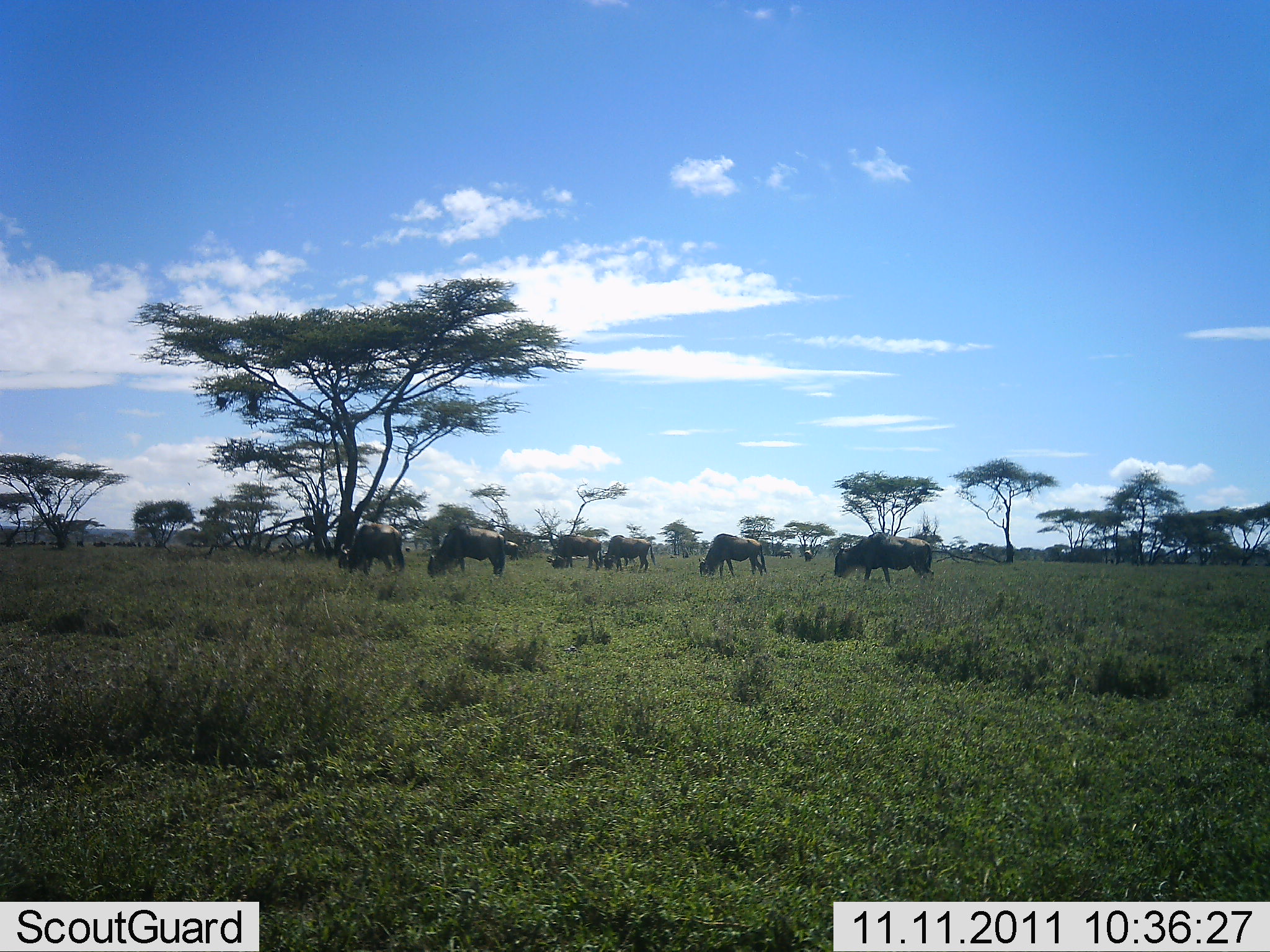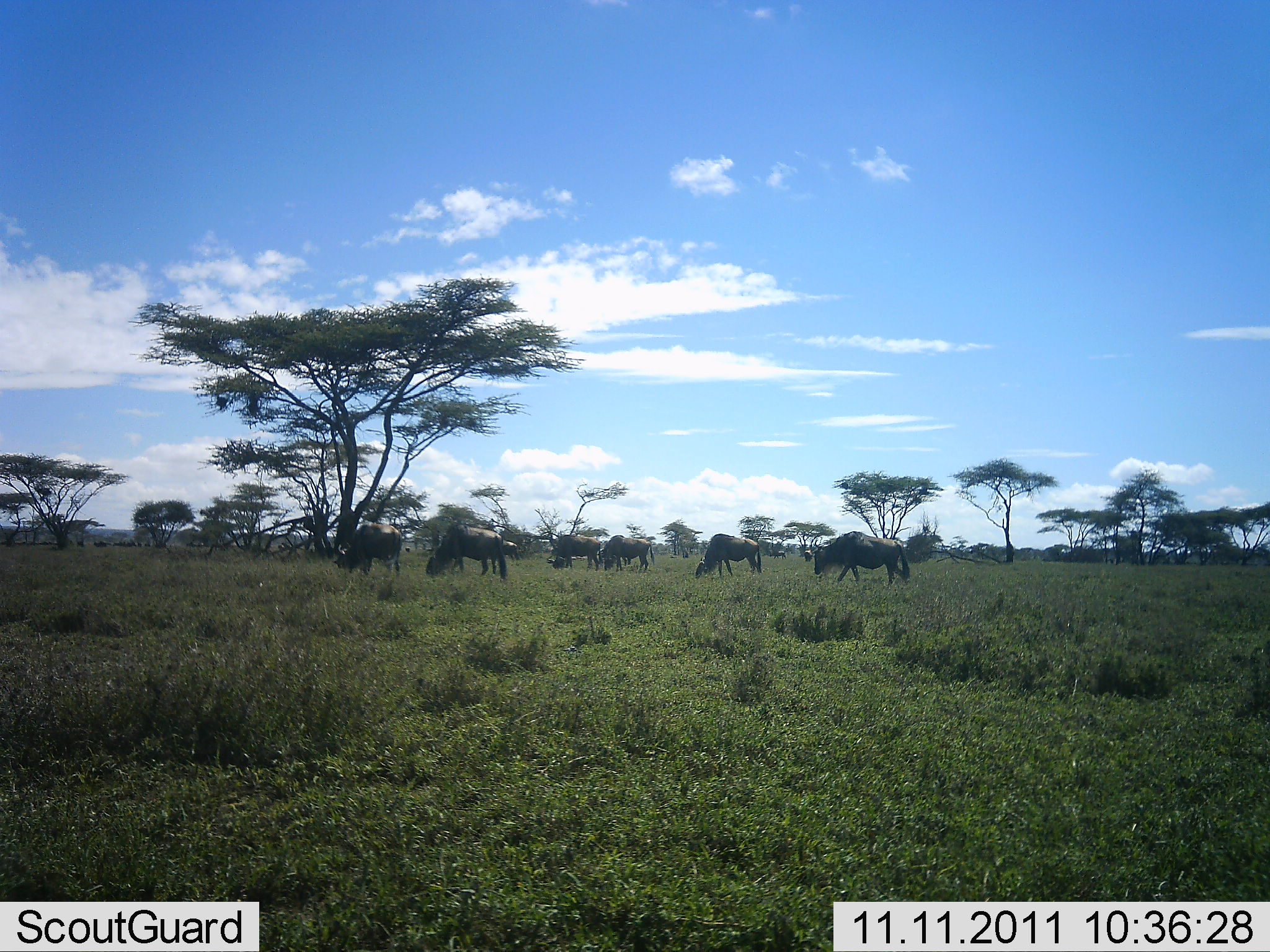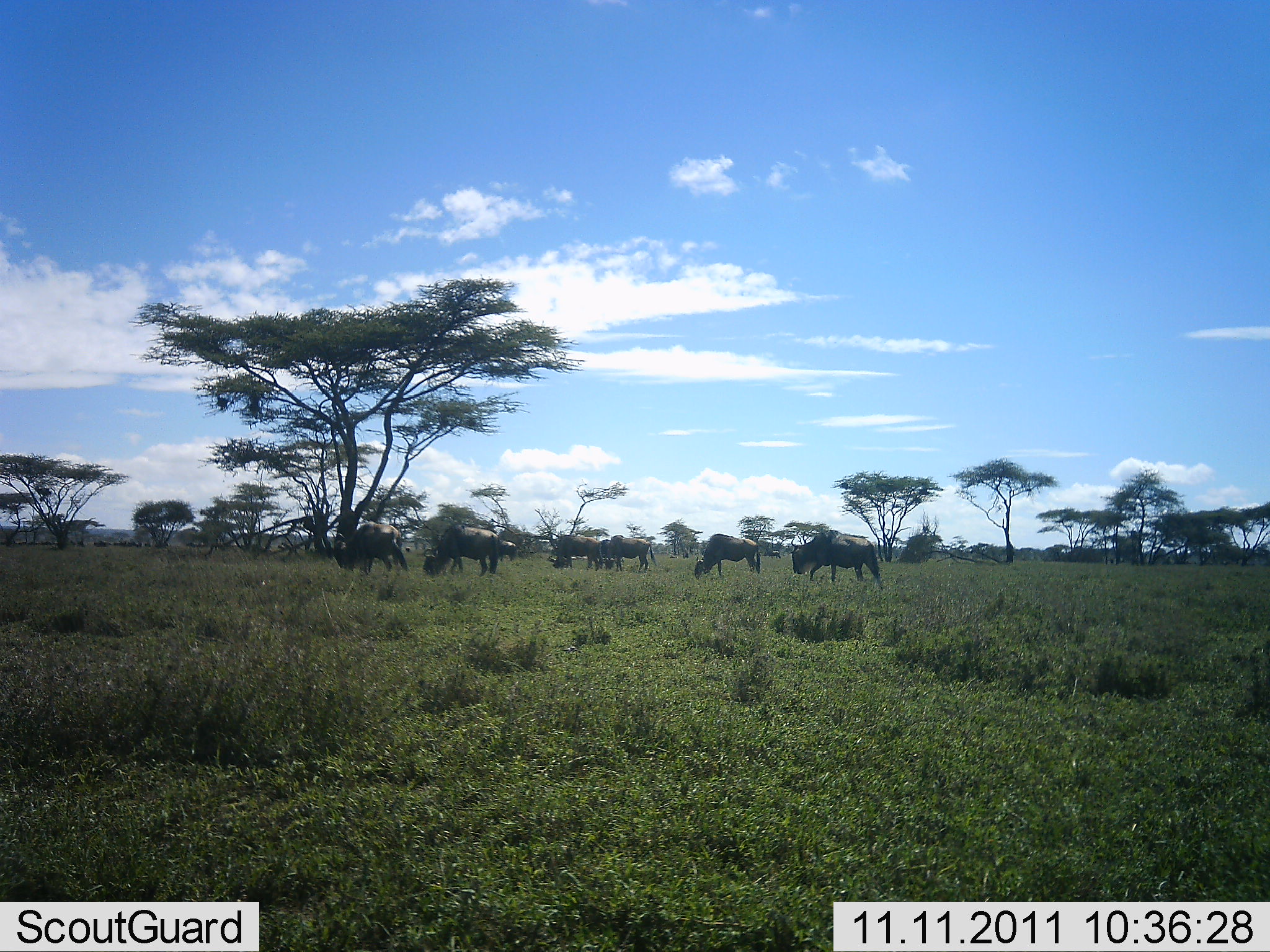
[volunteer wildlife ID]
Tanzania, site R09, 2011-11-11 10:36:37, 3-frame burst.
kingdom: Animalia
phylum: Chordata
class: Mammalia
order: Artiodactyla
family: Bovidae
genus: Connochaetes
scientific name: Connochaetes taurinus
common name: blue wildebeest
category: wildebeest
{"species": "wildebeest (blue wildebeest) (Connochaetes taurinus)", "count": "6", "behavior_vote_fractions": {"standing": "47%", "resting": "0%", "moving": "40%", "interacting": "0%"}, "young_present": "0%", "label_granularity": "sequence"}